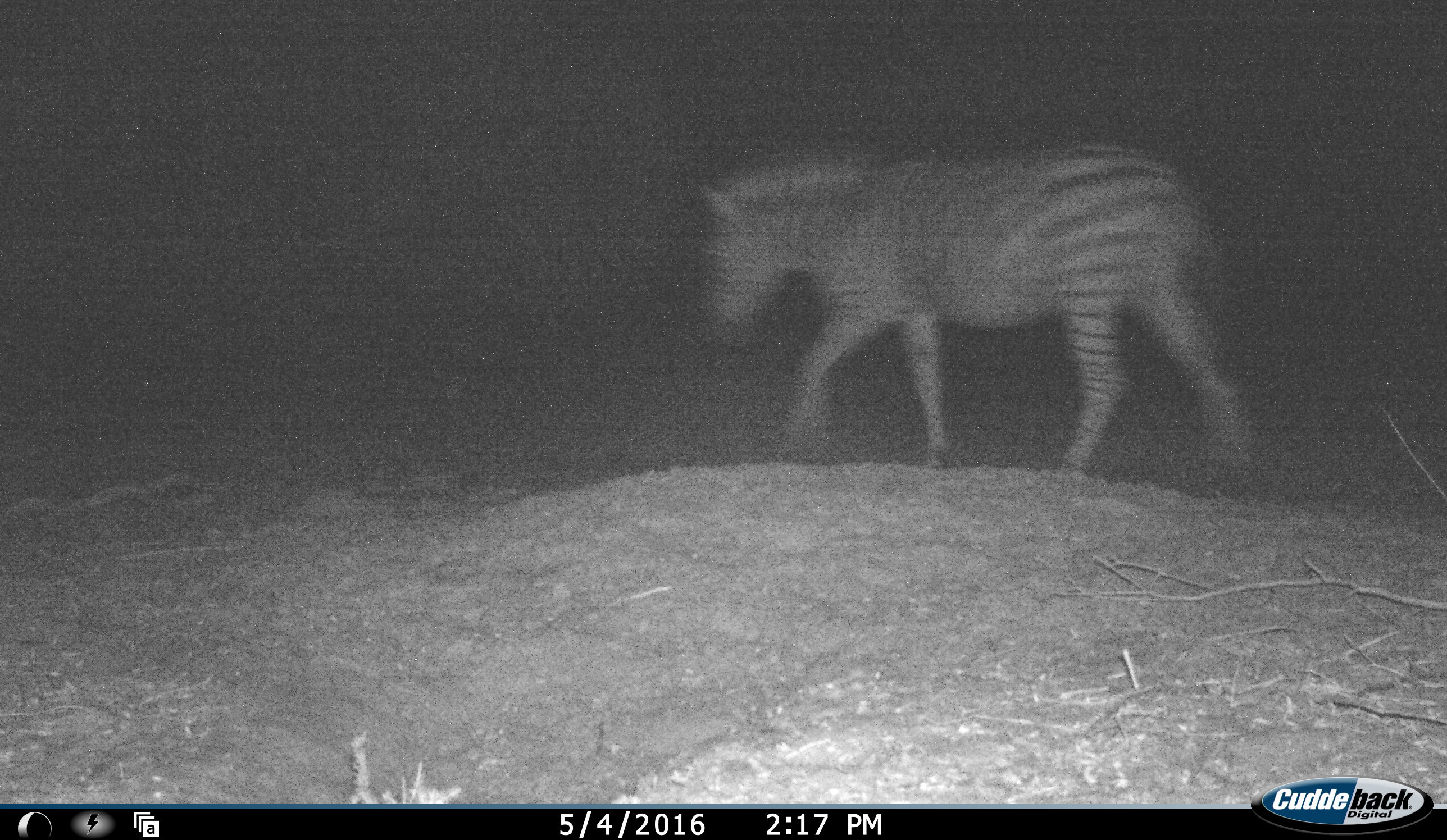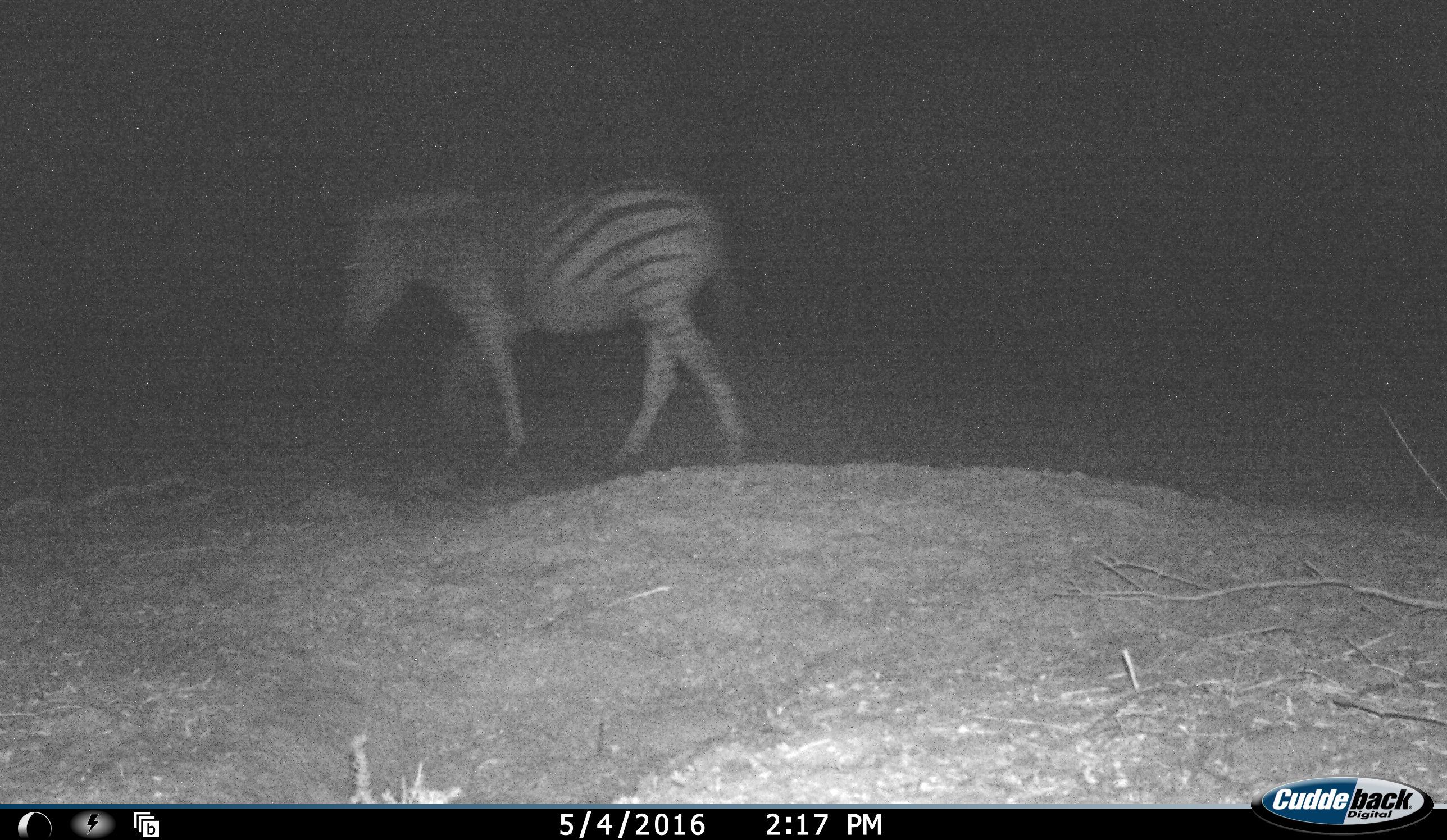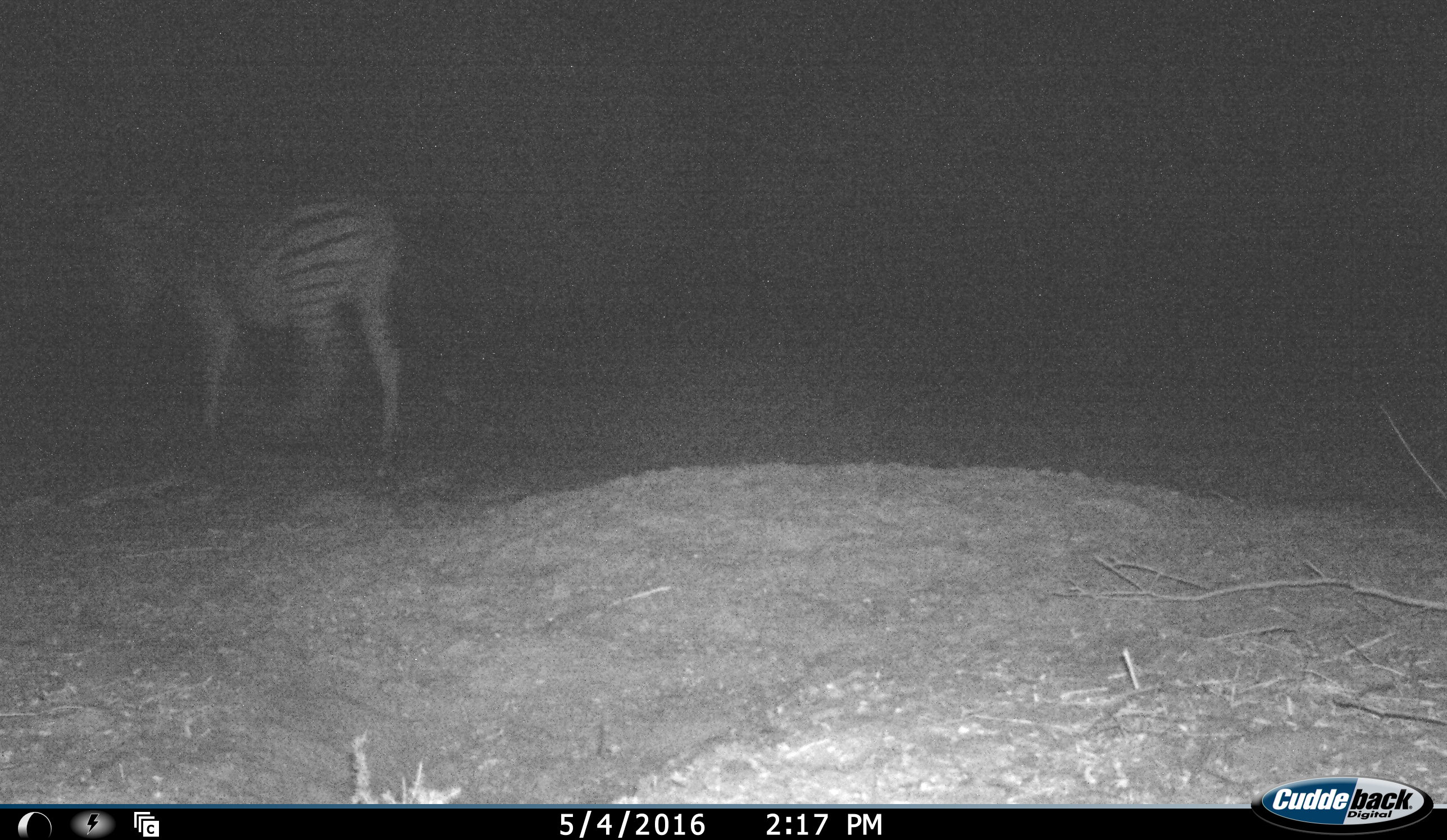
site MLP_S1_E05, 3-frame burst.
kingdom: Animalia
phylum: Chordata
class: Mammalia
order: Perissodactyla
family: Equidae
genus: Equus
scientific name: Equus quagga burchellii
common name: burchell's zebra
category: zebraburchells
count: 1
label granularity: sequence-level